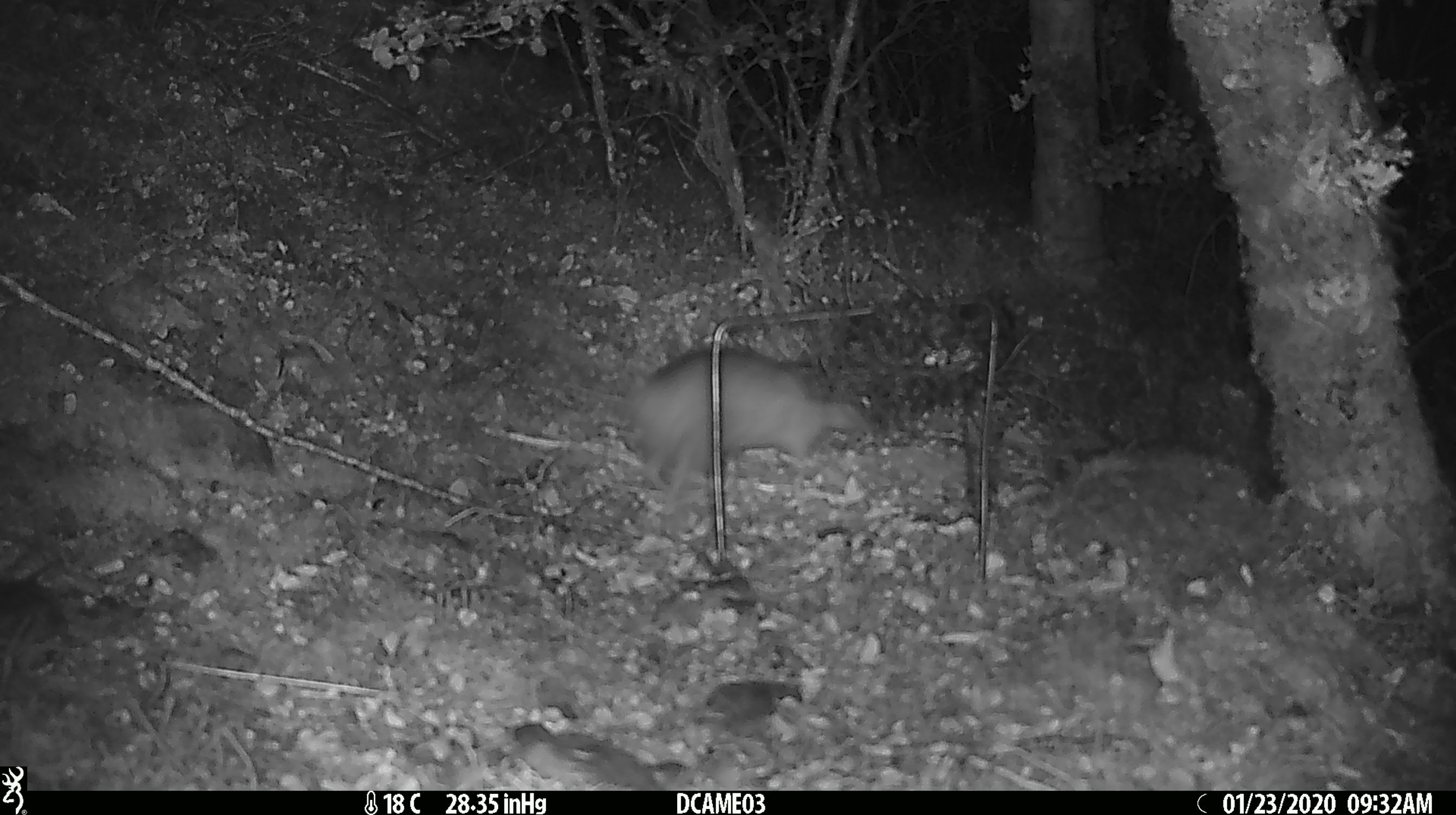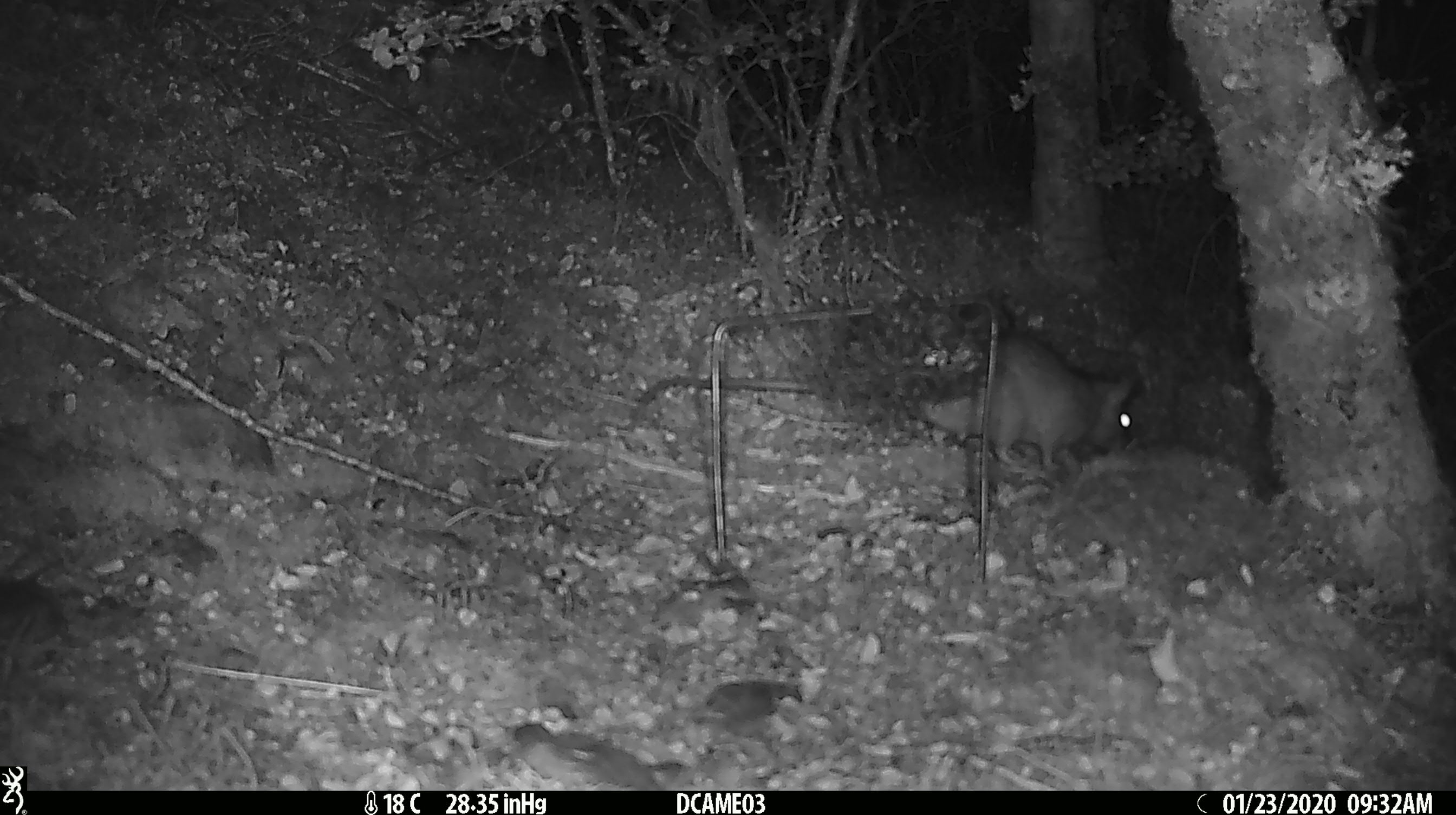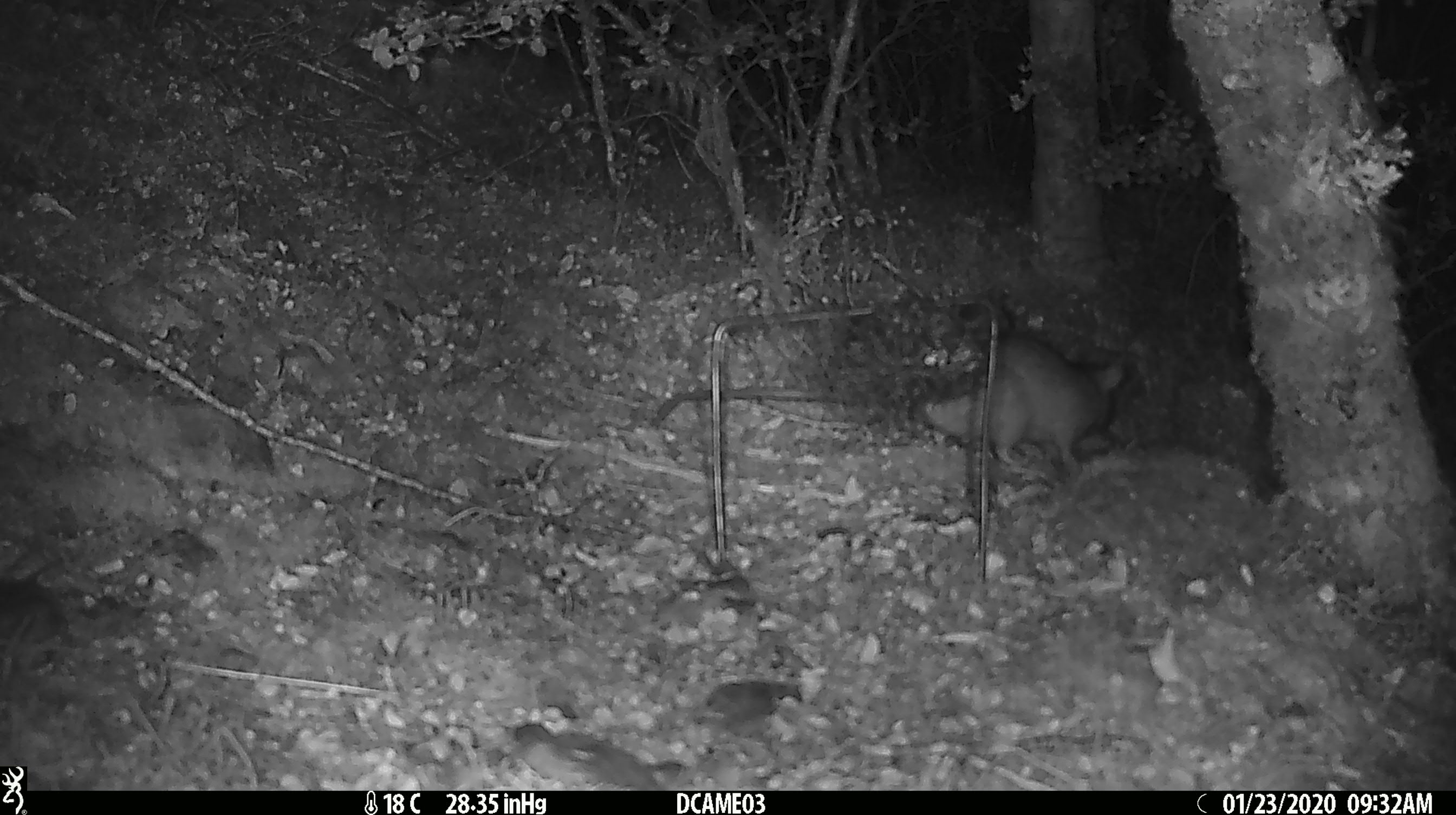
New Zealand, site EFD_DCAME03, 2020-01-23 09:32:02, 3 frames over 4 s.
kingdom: Animalia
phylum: Chordata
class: Mammalia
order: Rodentia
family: Muridae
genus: Rattus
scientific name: Rattus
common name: rat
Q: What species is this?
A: Rat (Rattus).